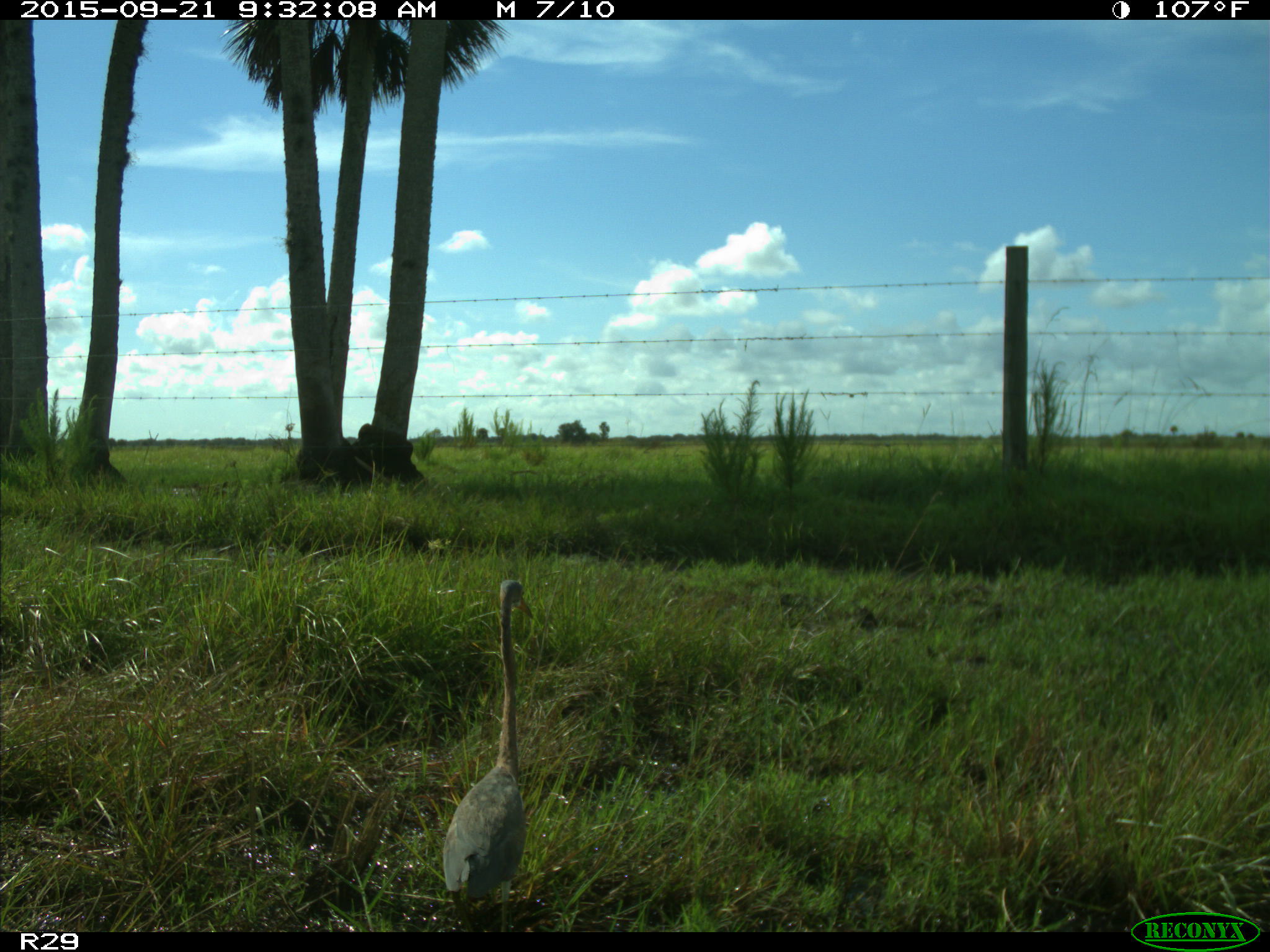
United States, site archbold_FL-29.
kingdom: Animalia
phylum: Chordata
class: Aves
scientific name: Aves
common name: birds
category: unidentified bird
Unidentified bird (birds) (Aves).